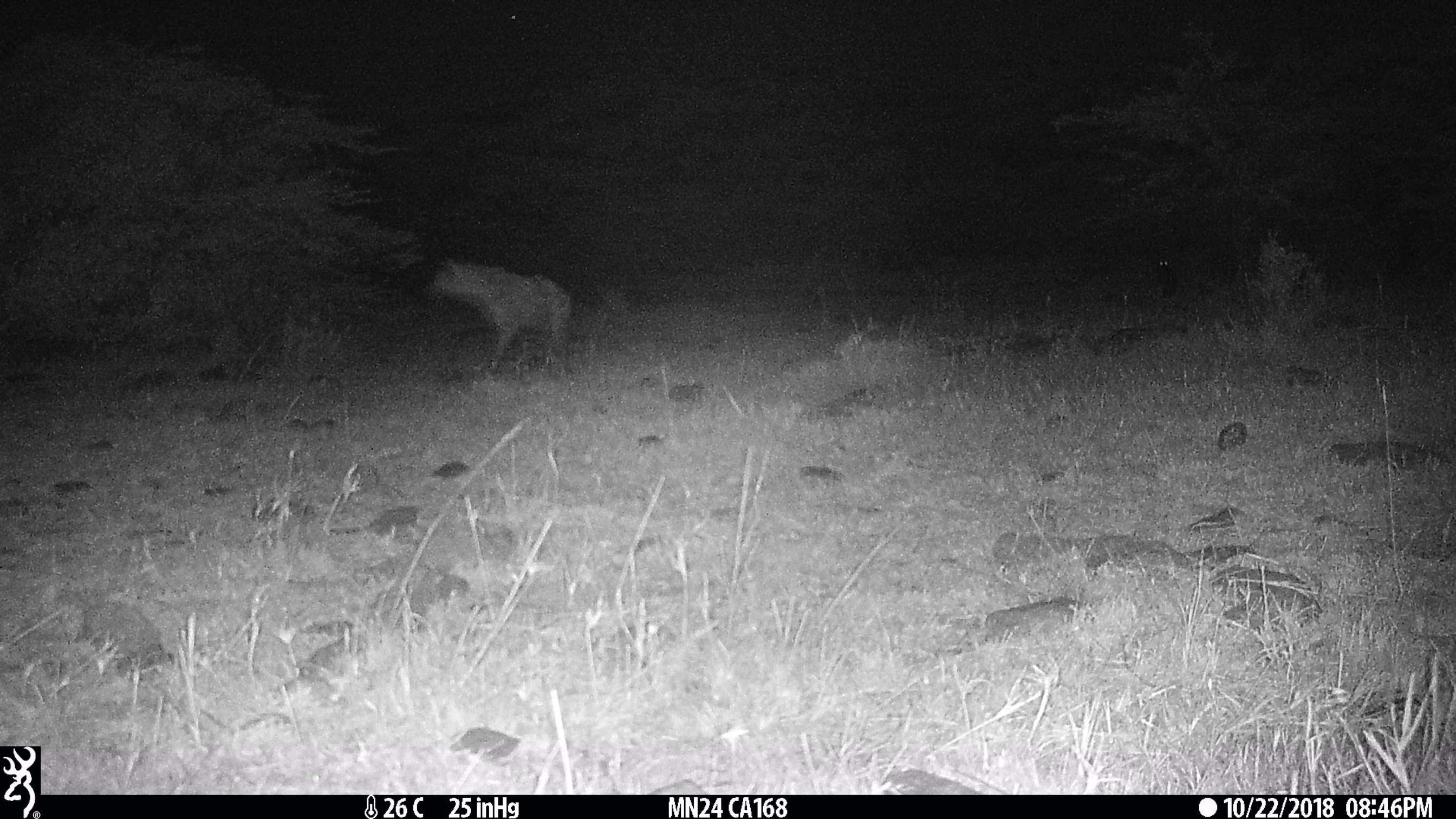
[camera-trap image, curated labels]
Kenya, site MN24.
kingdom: Animalia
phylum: Chordata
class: Mammalia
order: Carnivora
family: Hyaenidae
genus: Crocuta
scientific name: Crocuta crocuta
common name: spotted hyena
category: hyena spotted